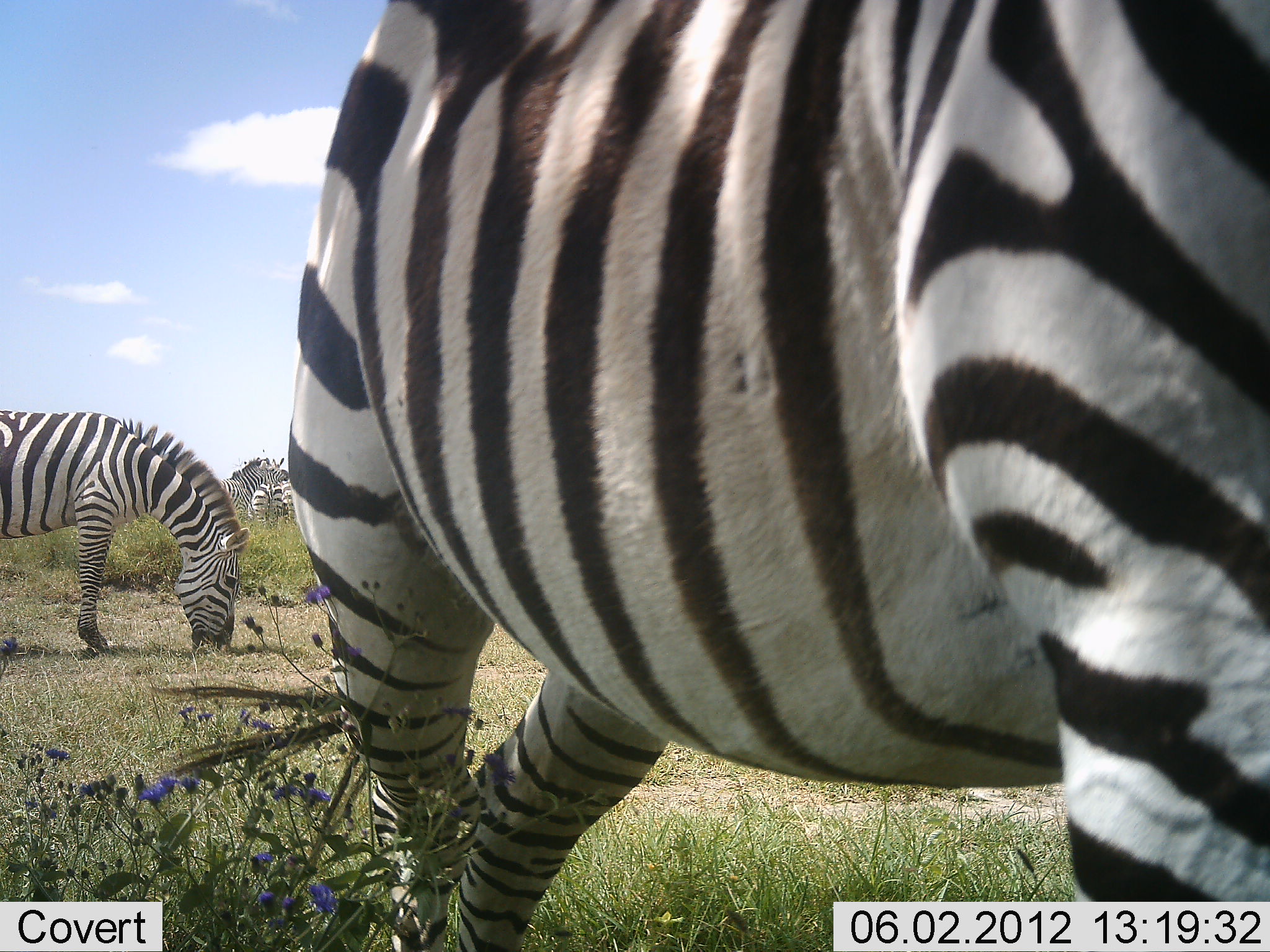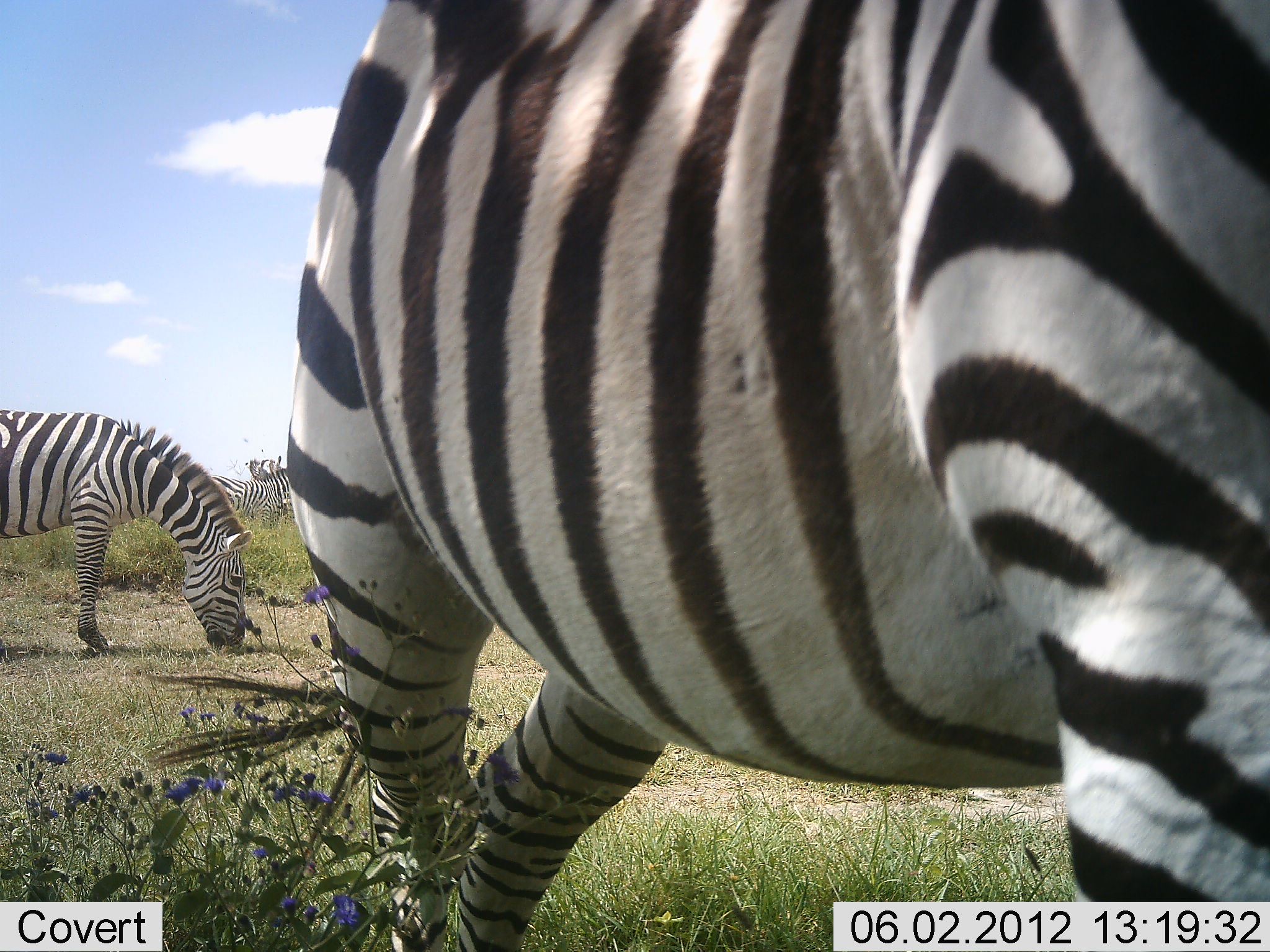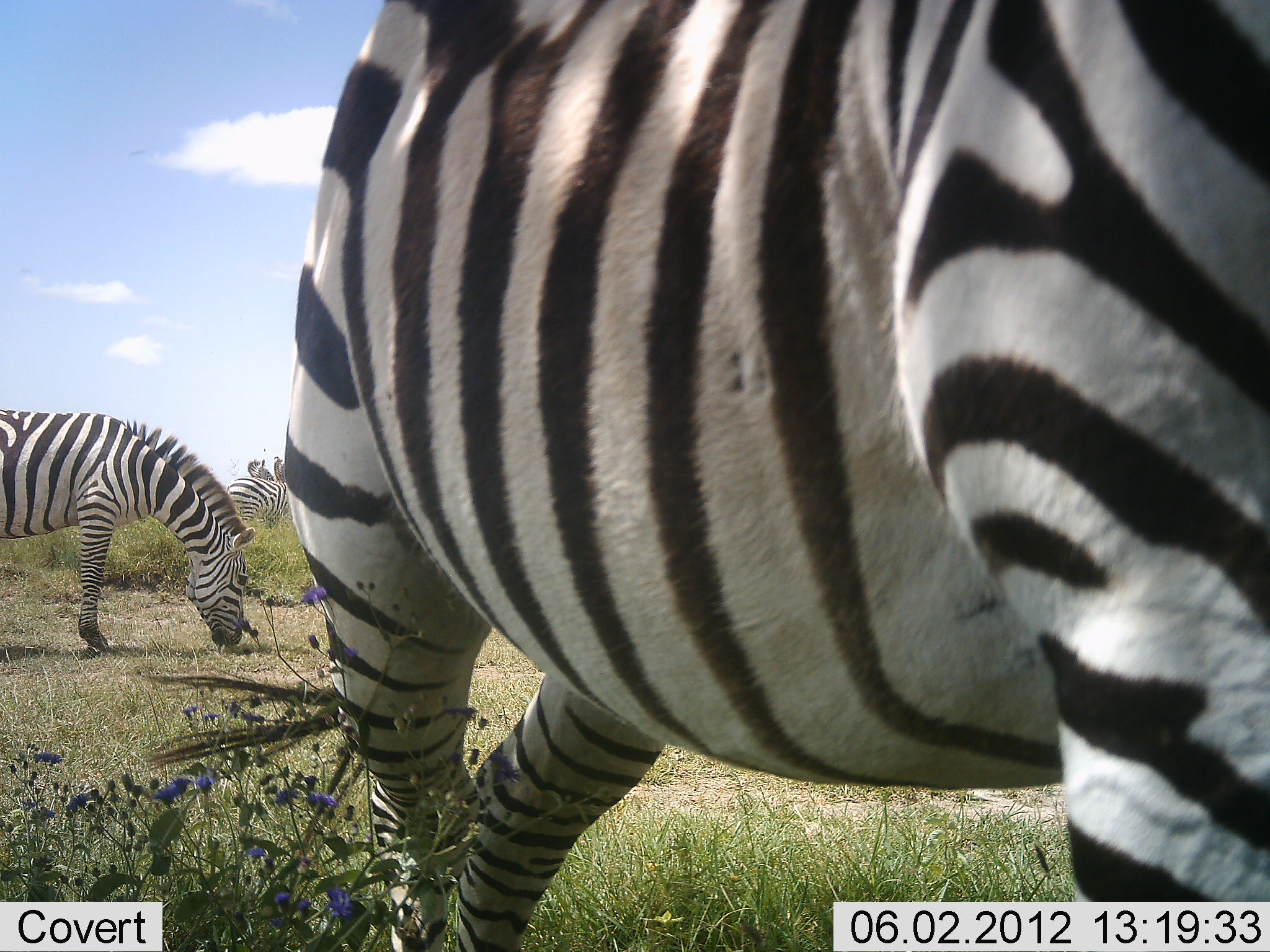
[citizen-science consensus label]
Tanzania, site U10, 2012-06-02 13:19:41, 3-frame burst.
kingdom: Animalia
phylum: Chordata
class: Mammalia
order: Perissodactyla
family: Equidae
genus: Equus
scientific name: Equus quagga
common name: plains zebra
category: zebra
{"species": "zebra (plains zebra) (Equus quagga)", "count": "4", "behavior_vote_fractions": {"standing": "45%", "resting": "0%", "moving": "36%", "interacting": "9%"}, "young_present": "0%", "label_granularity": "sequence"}